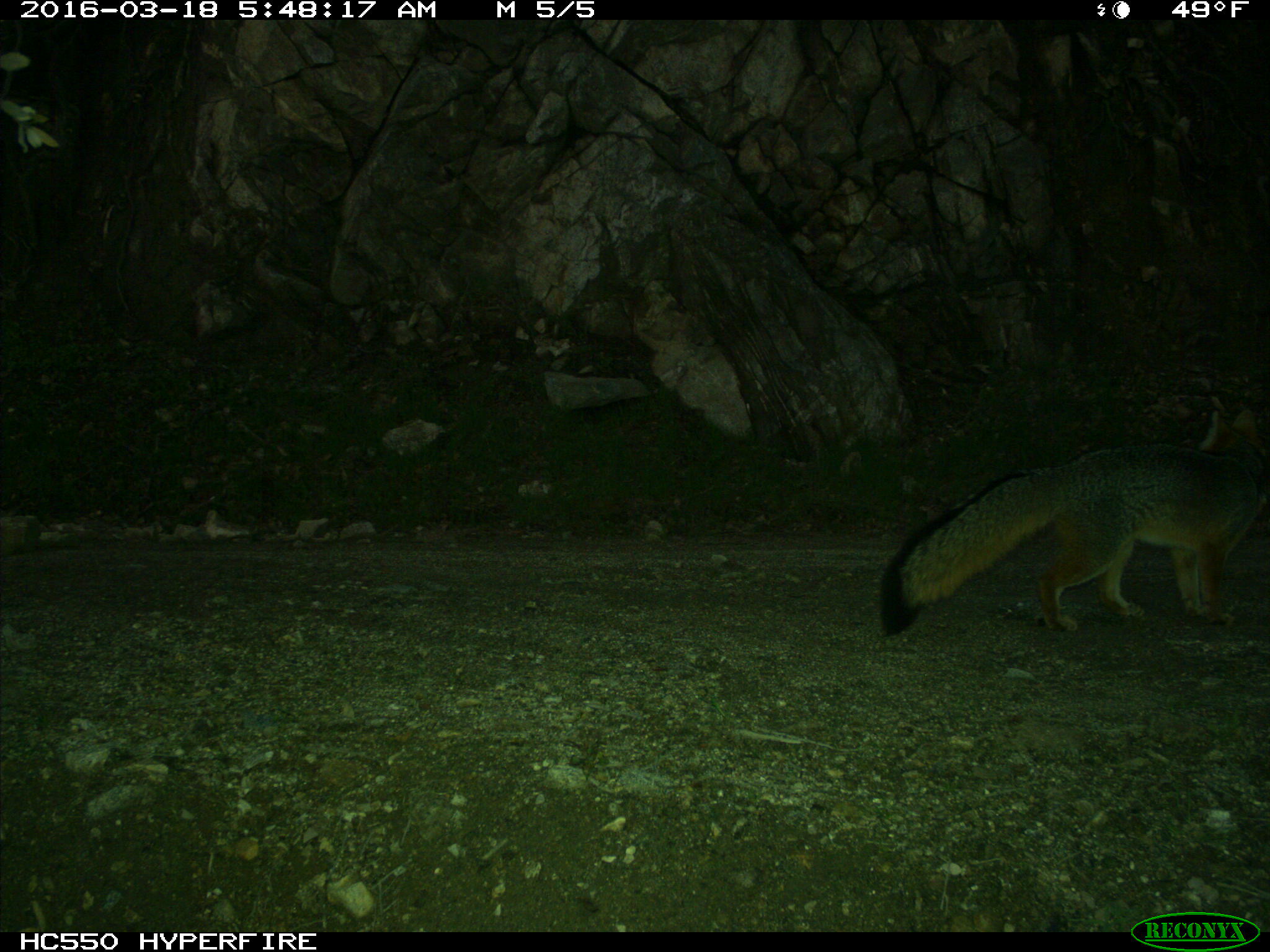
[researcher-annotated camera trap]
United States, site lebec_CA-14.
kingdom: Animalia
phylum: Chordata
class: Mammalia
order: Carnivora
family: Canidae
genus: Urocyon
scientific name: Urocyon cinereoargenteus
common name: gray fox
Urocyon cinereoargenteus (gray fox).